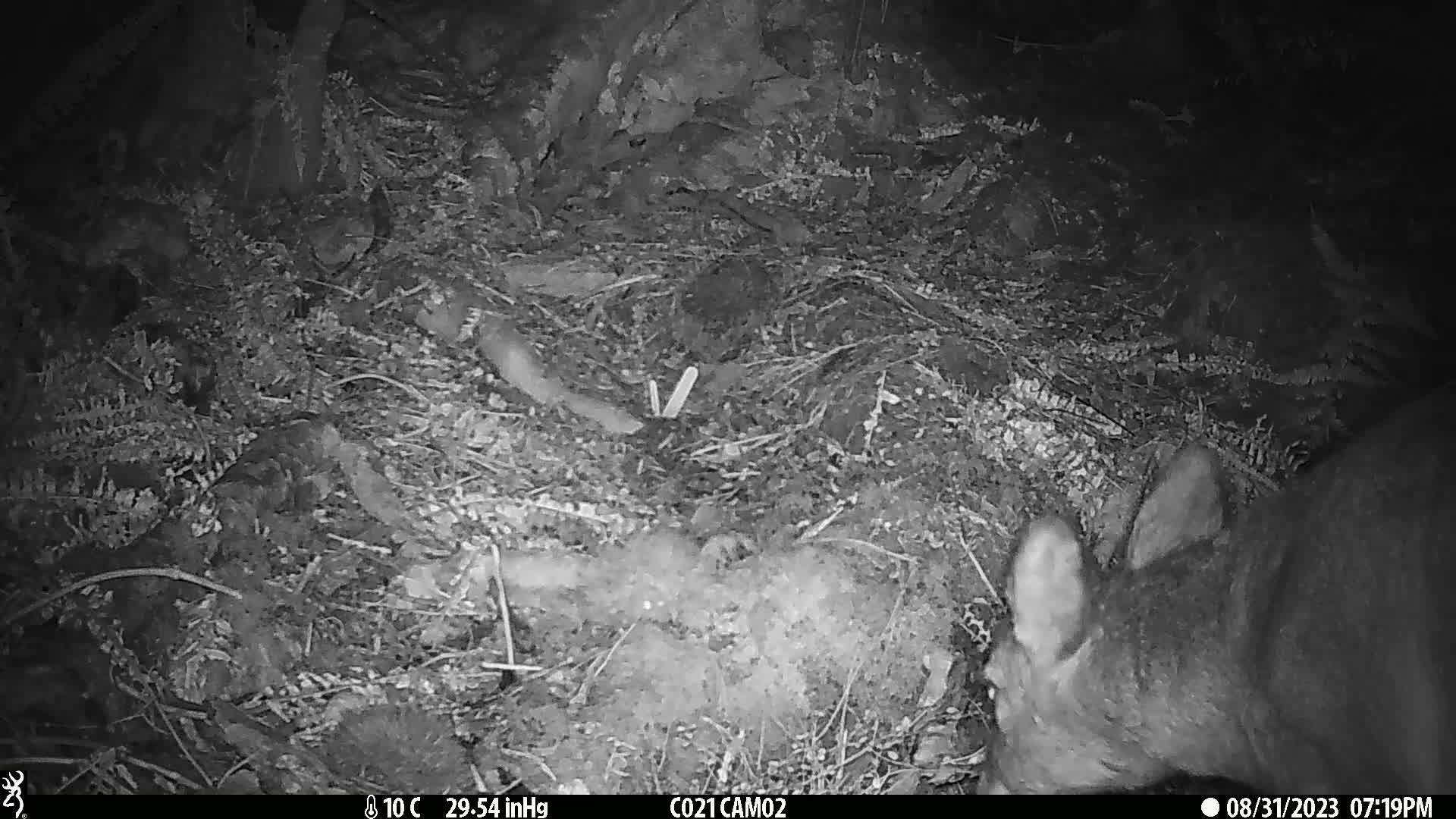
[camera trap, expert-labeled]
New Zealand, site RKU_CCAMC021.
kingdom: Animalia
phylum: Chordata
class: Mammalia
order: Artiodactyla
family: Cervidae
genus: Odocoileus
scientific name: Odocoileus virginianus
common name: white-tailed deer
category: white tailed deer